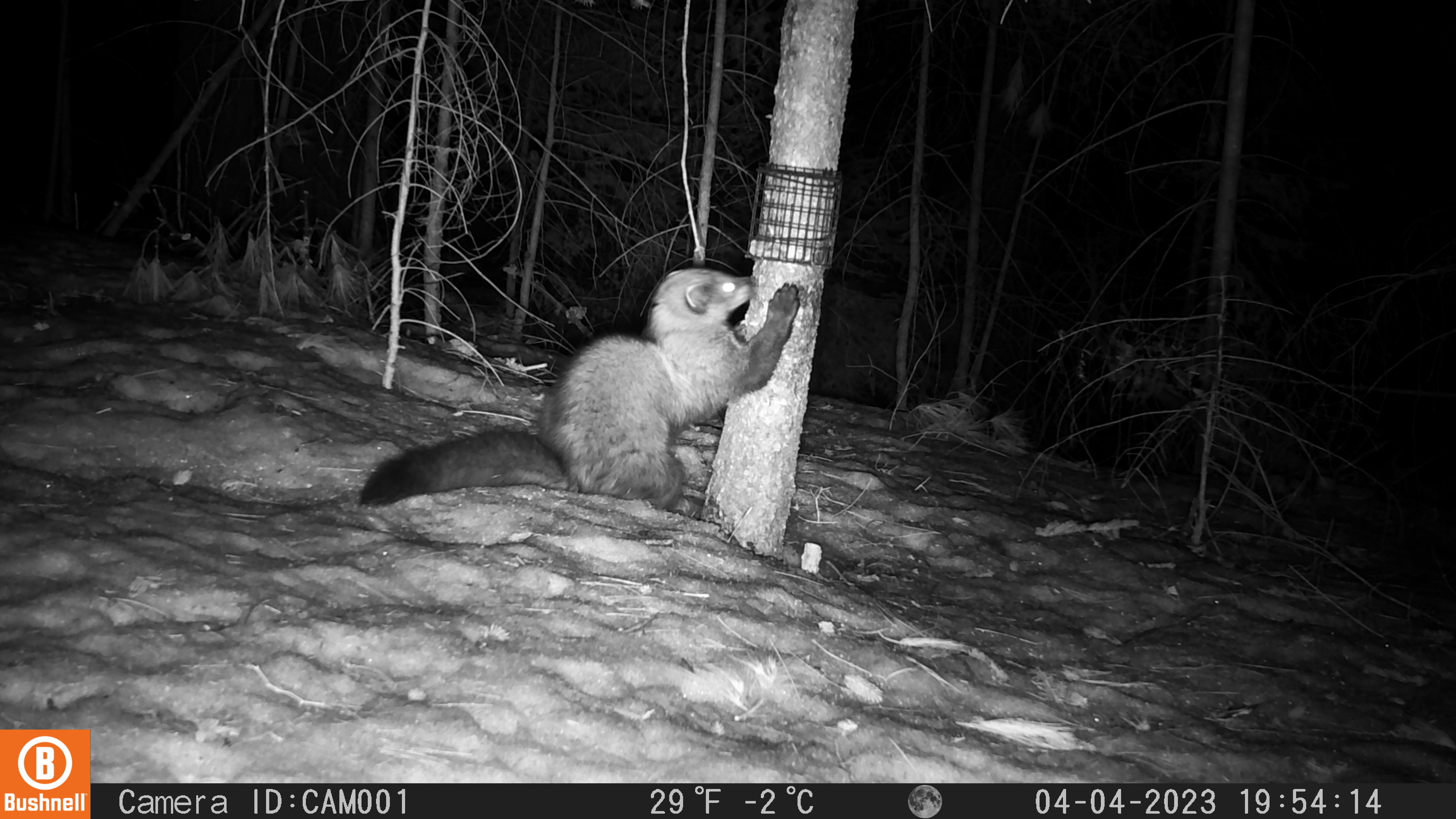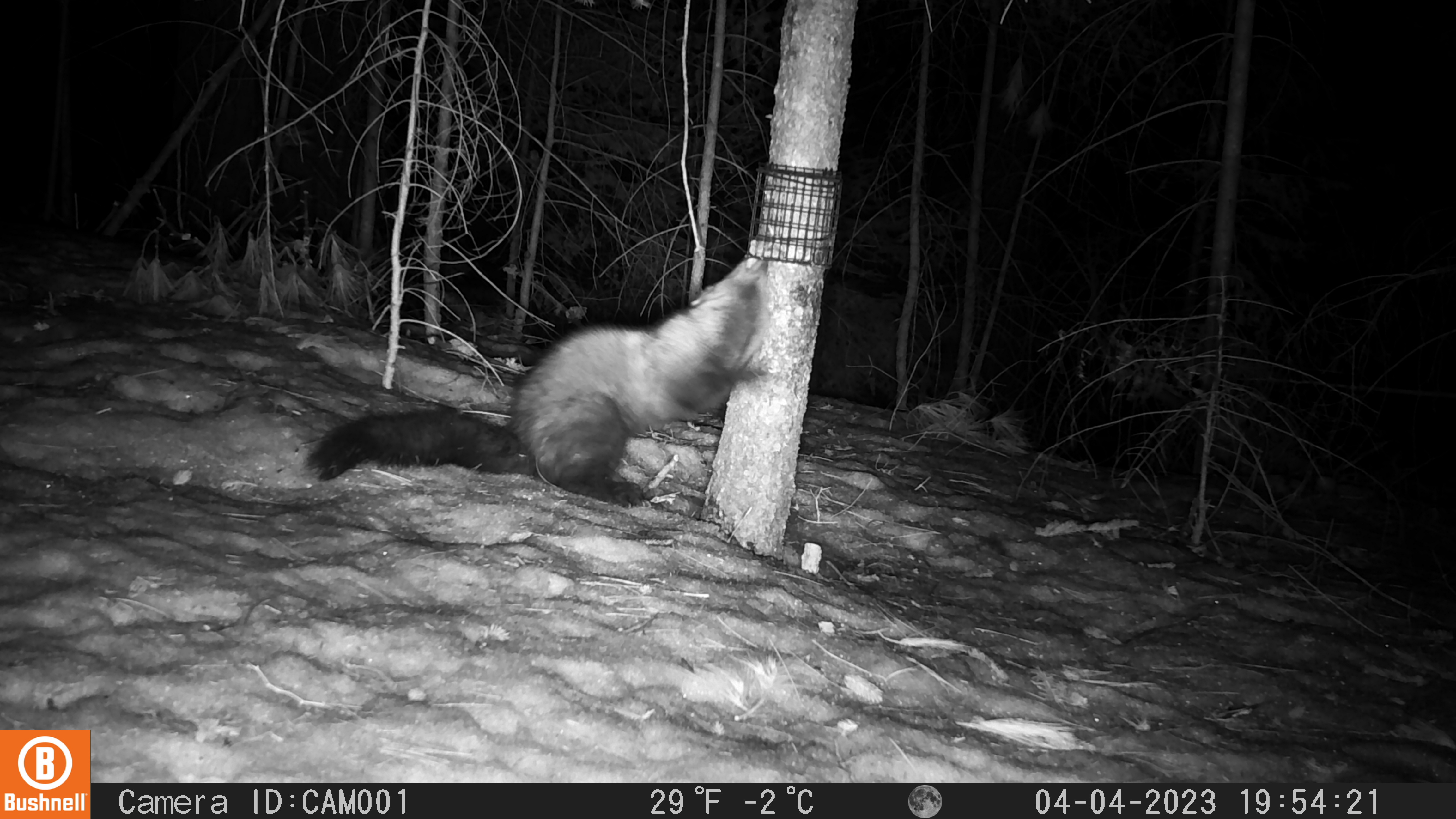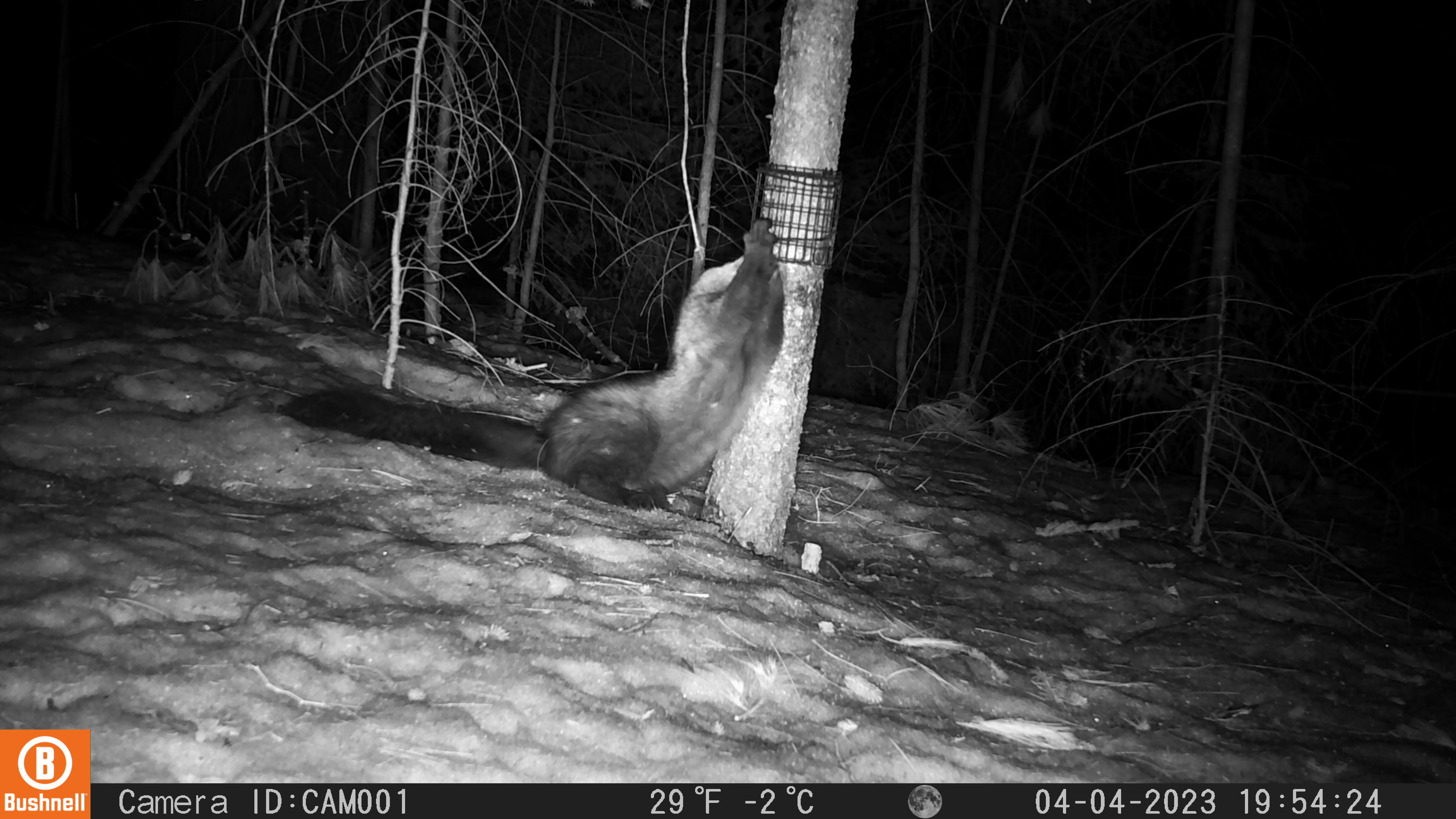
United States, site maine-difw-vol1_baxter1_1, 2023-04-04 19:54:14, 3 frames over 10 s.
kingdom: Animalia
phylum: Chordata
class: Mammalia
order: Carnivora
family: Mustelidae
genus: Pekania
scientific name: Pekania pennanti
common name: fisher